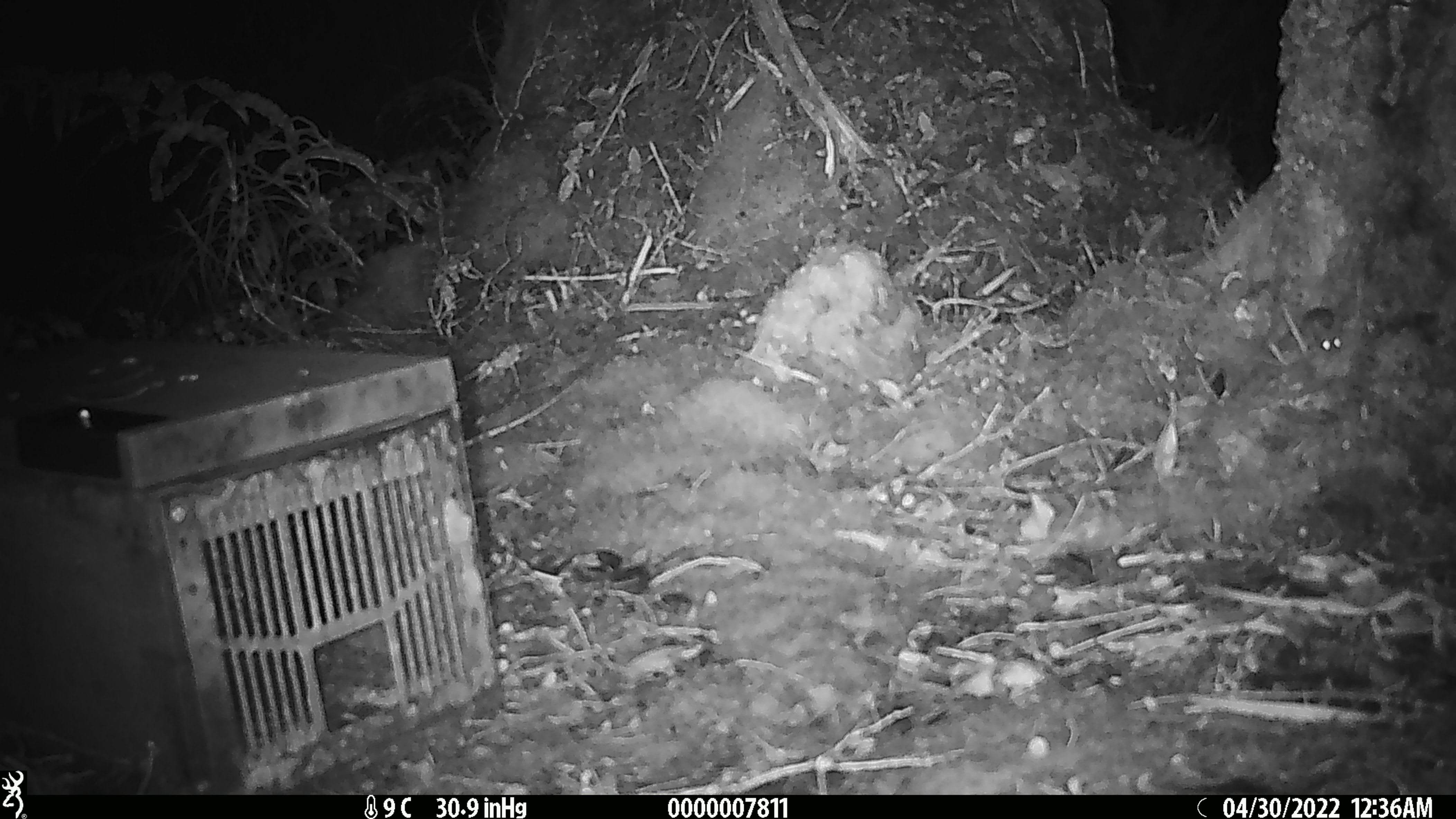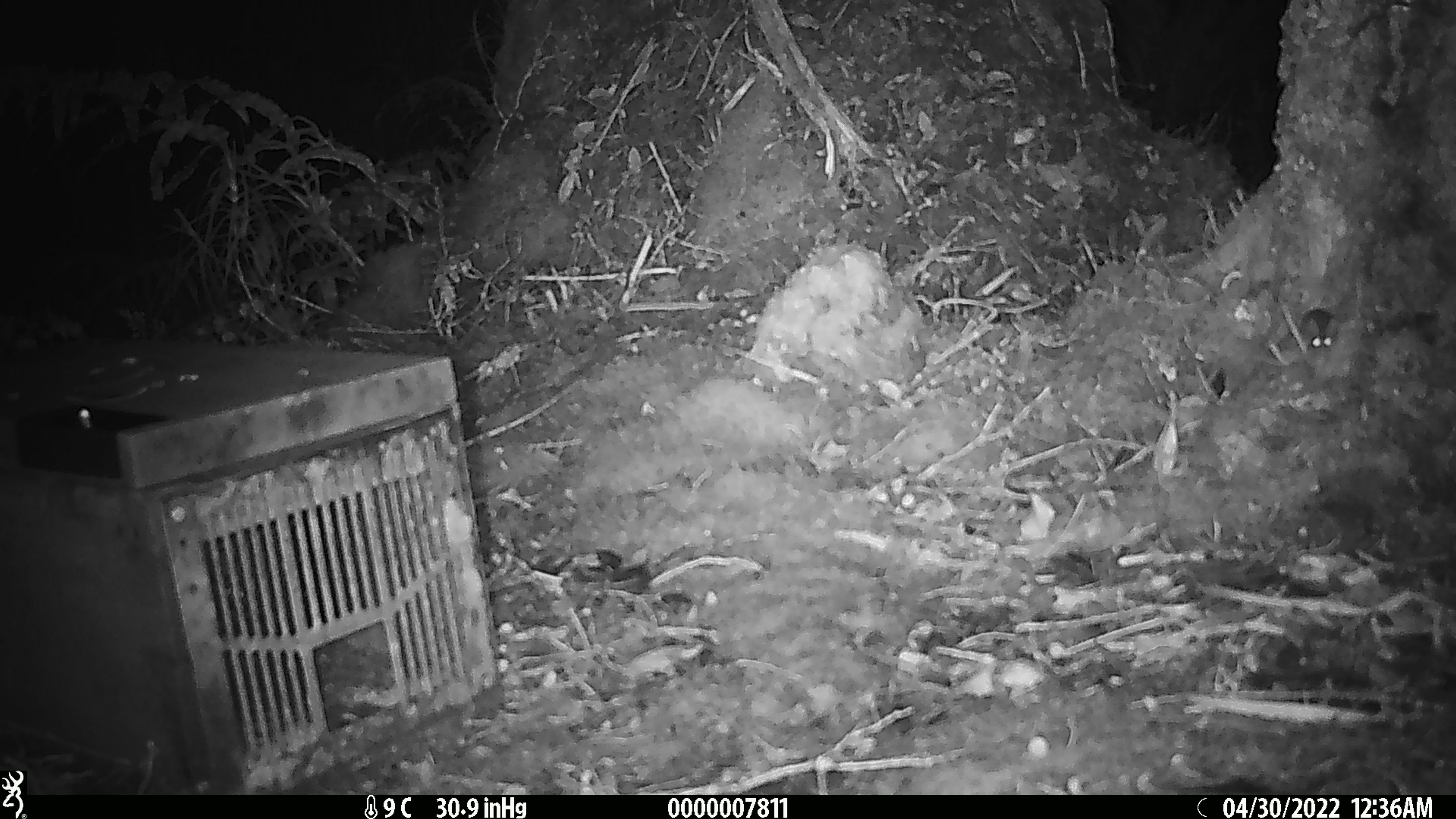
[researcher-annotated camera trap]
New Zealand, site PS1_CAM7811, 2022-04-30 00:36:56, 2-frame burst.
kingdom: Animalia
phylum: Chordata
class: Mammalia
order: Rodentia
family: Muridae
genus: Mus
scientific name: Mus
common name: mouse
Mouse (Mus).